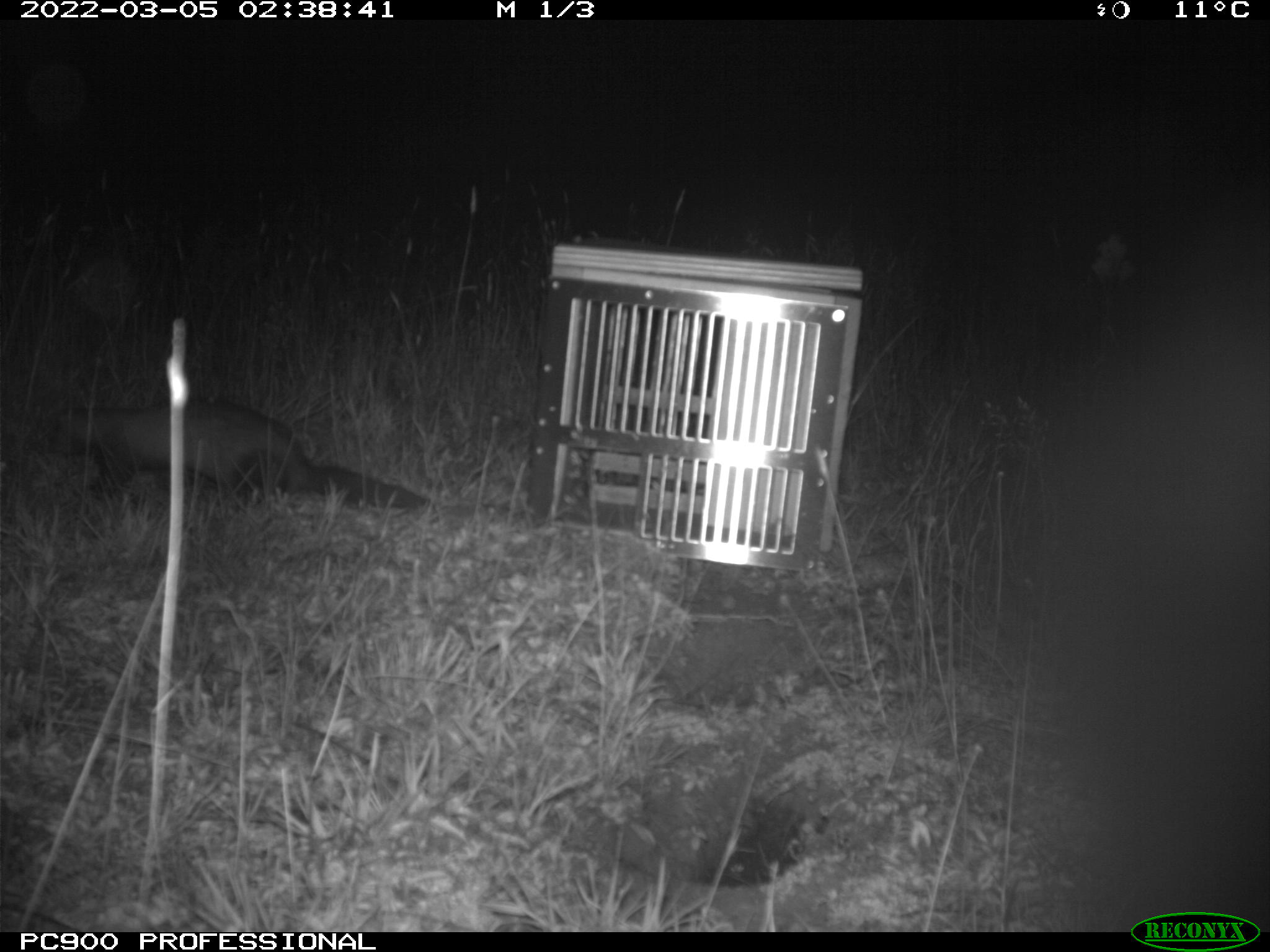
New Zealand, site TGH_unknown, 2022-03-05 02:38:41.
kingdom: Animalia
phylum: Chordata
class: Mammalia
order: Carnivora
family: Mustelidae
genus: Mustela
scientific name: Mustela furo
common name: ferret